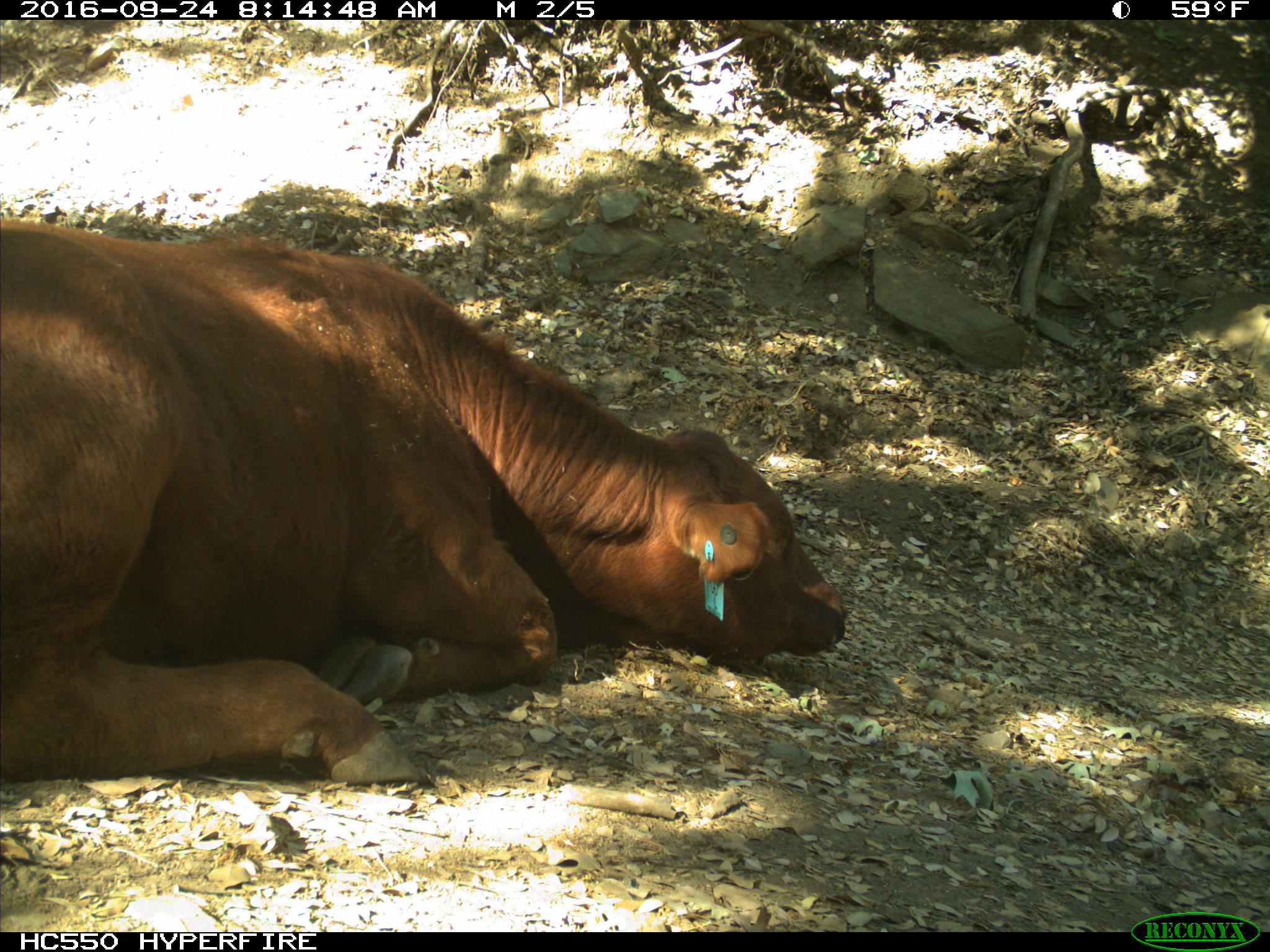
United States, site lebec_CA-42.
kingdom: Animalia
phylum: Chordata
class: Mammalia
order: Artiodactyla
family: Bovidae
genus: Bos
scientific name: Bos taurus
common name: domestic cow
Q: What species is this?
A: Bos taurus (domestic cow).